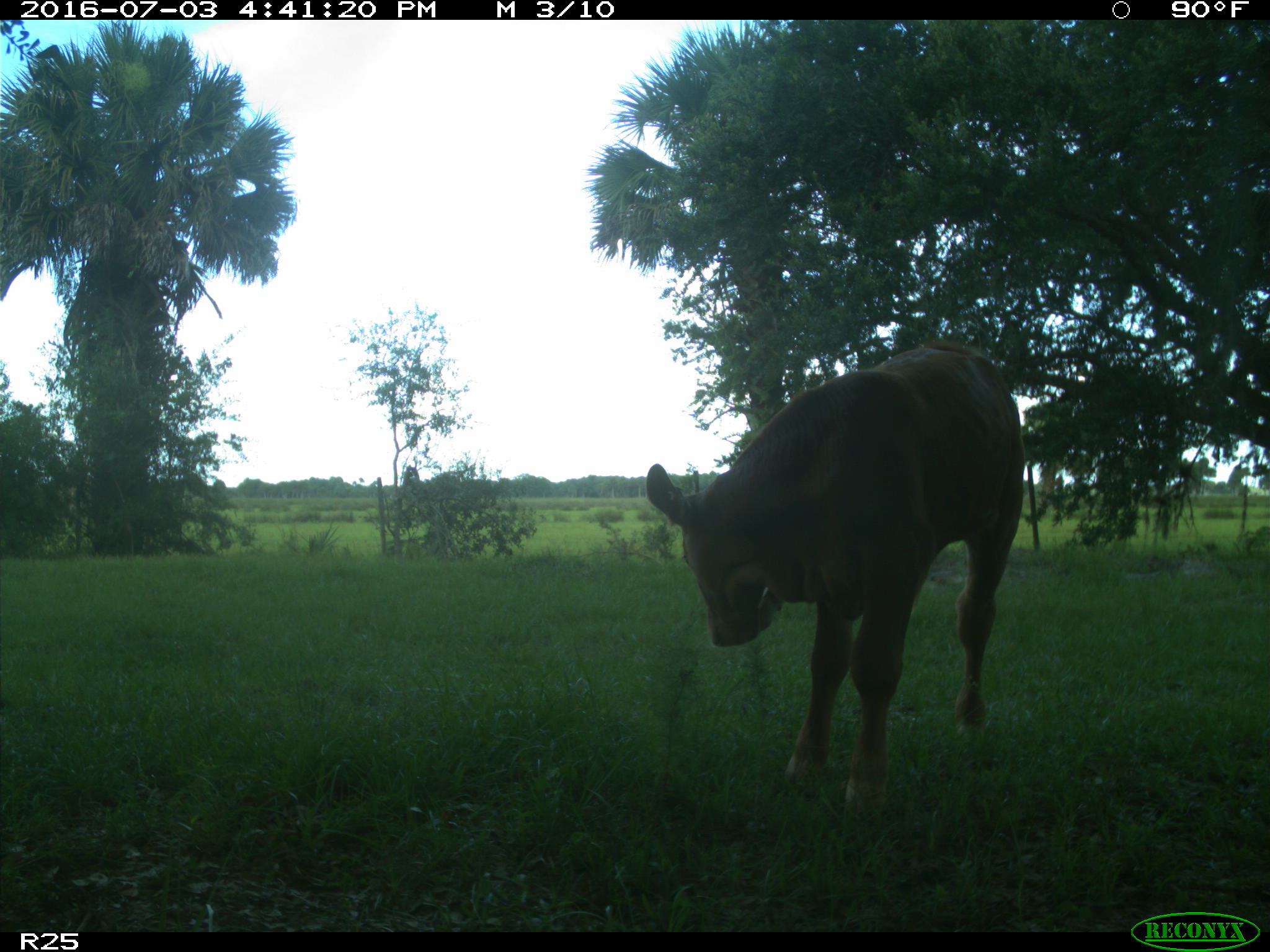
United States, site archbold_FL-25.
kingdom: Animalia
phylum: Chordata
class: Mammalia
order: Artiodactyla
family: Bovidae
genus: Bos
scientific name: Bos taurus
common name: domestic cow